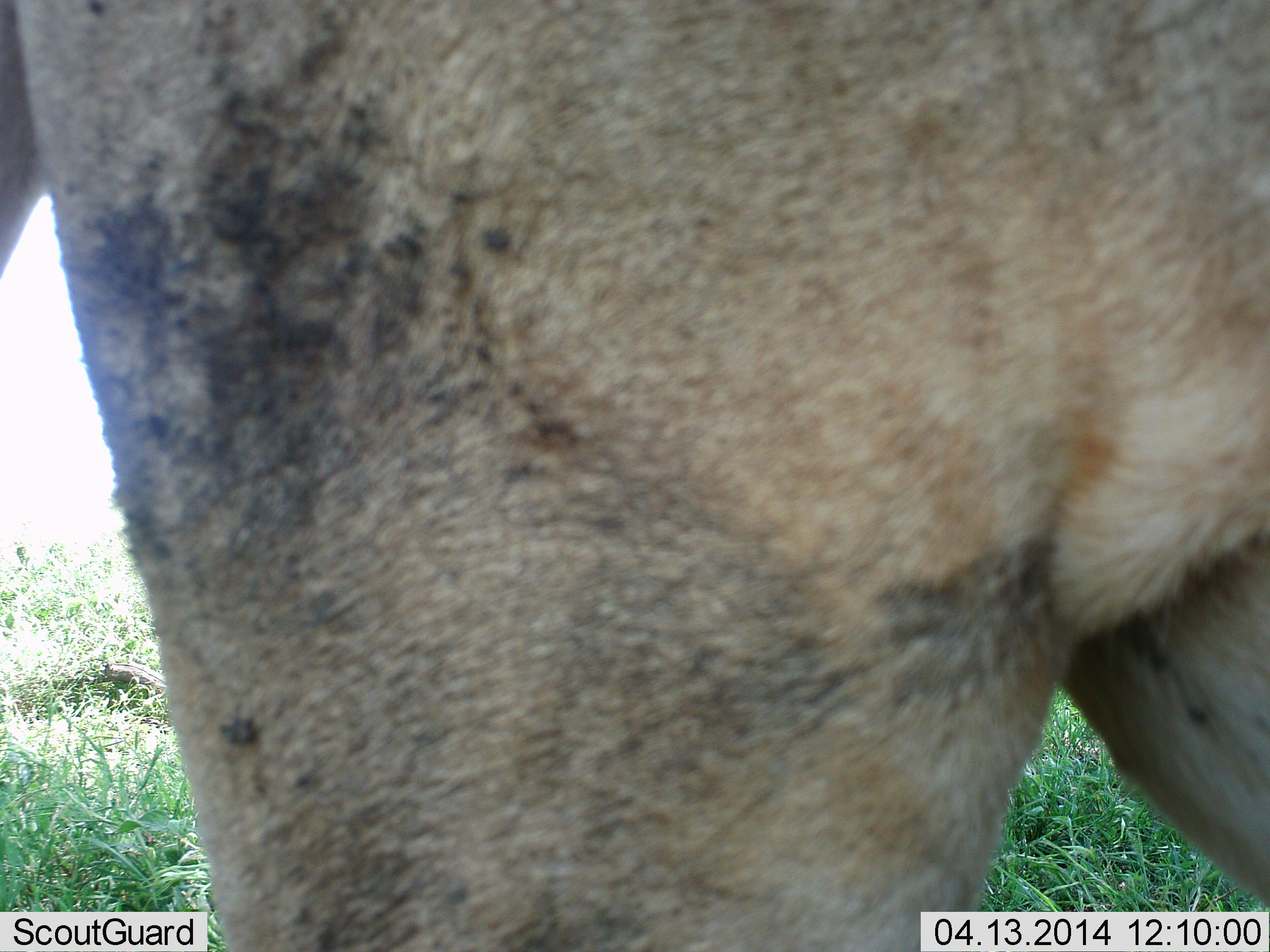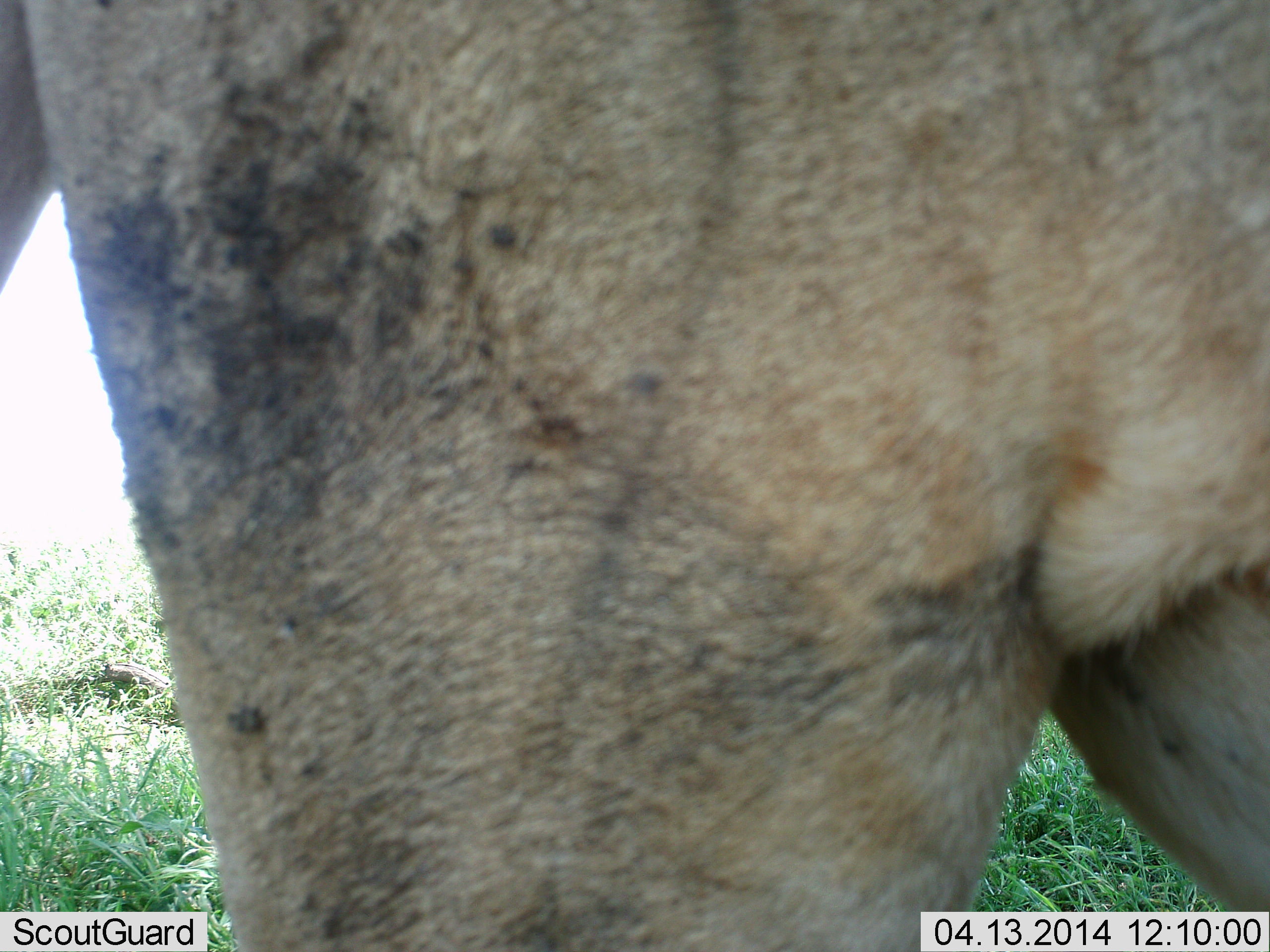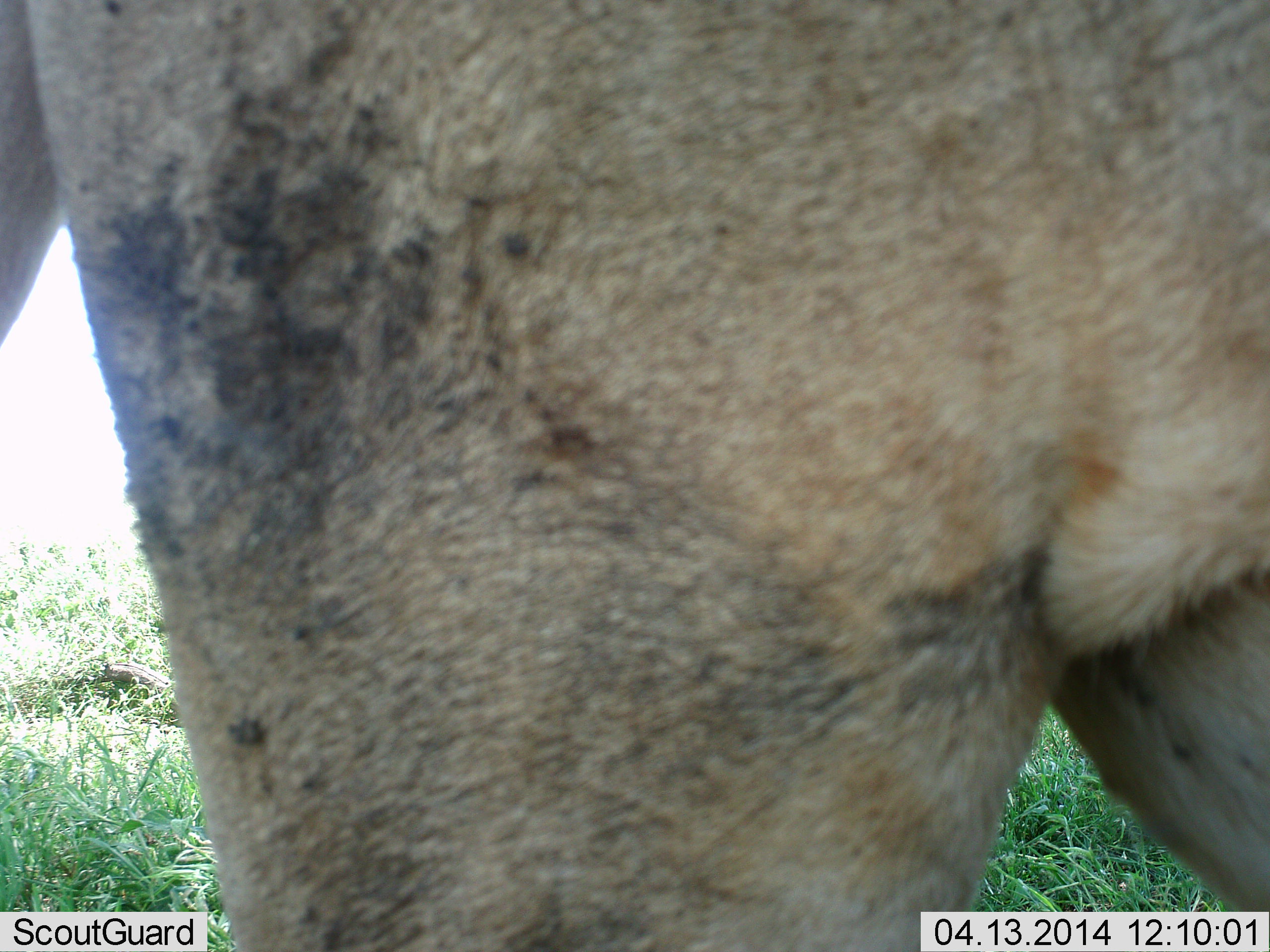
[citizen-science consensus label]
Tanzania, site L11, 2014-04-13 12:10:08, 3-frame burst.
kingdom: Animalia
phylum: Chordata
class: Mammalia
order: Carnivora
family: Felidae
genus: Panthera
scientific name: Panthera leo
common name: lion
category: lionfemale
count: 1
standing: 100%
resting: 0%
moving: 0%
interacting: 0%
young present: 0%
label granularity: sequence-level